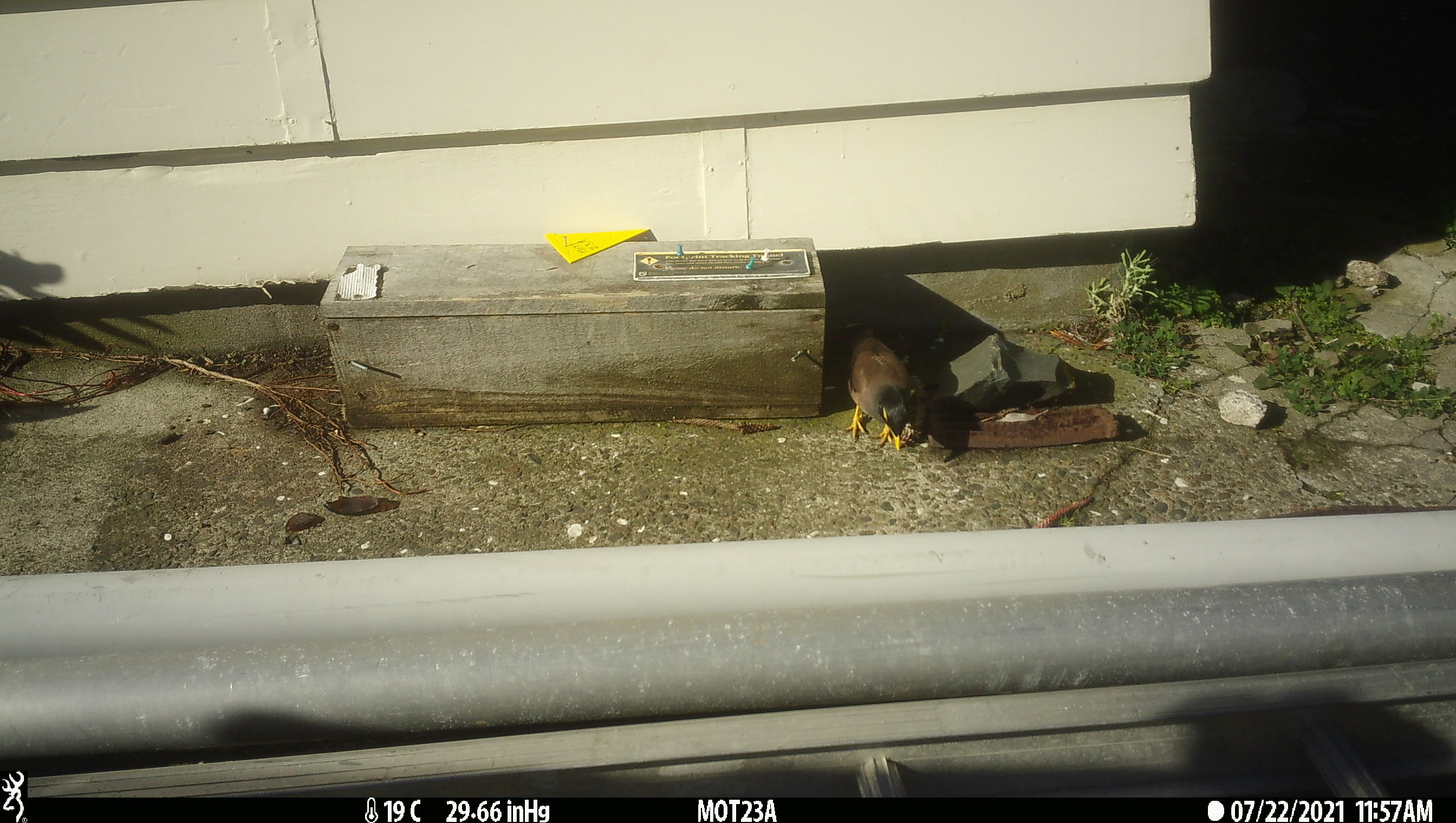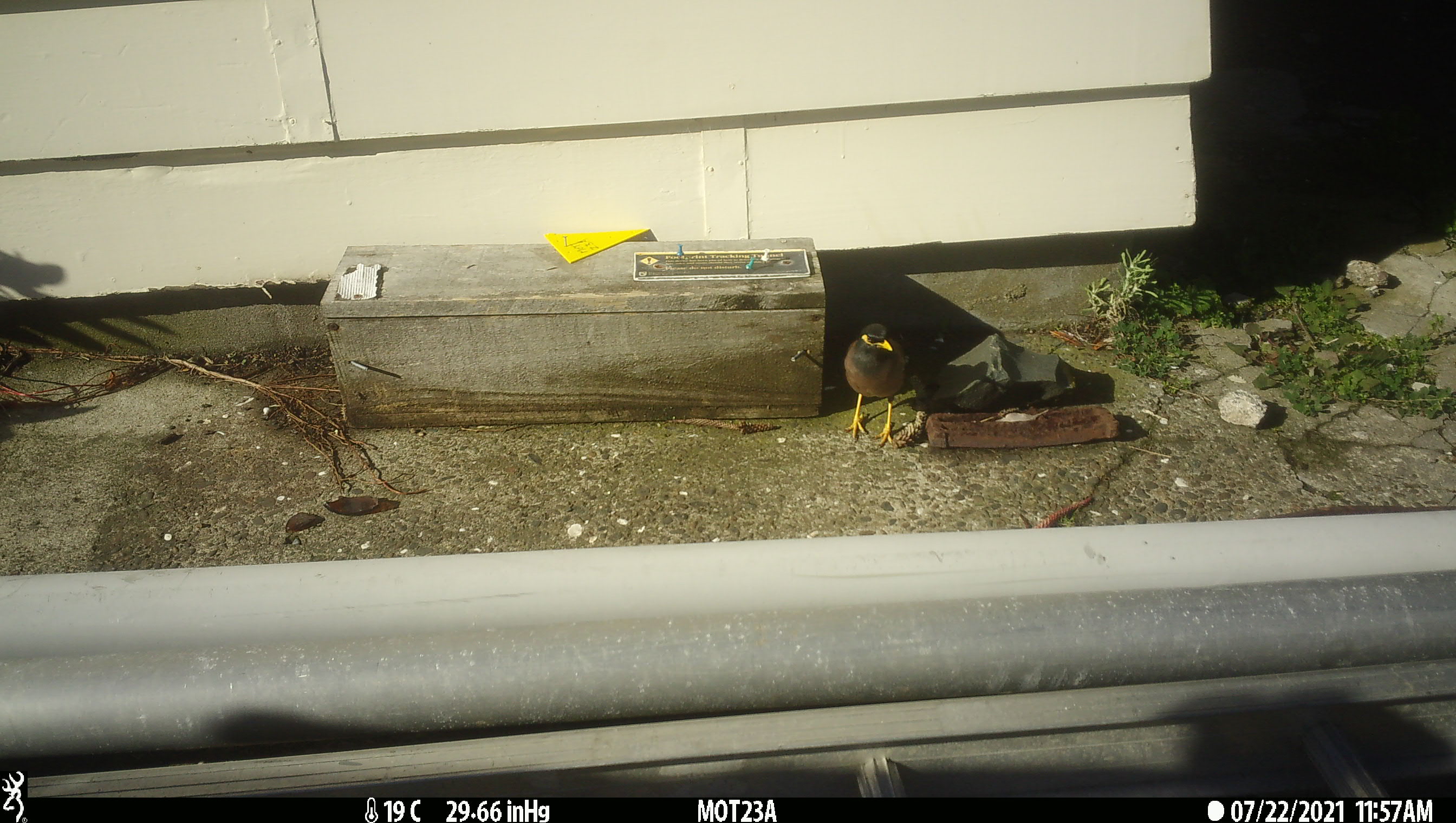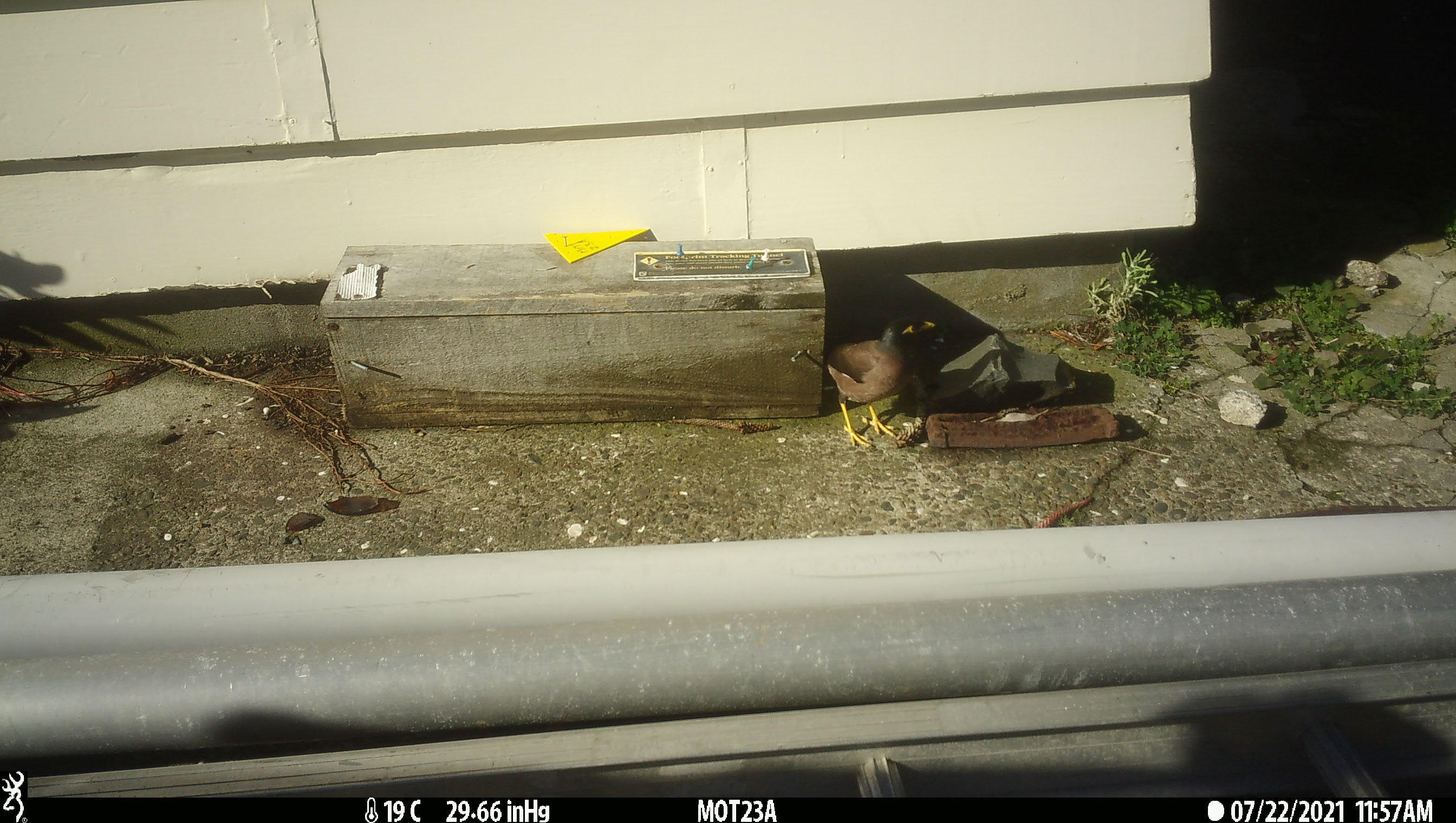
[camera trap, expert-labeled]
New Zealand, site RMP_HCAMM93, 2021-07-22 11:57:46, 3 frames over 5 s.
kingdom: Animalia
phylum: Chordata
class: Aves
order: Passeriformes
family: Sturnidae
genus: Acridotheres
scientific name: Acridotheres tristis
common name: common myna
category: myna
Myna (common myna) (Acridotheres tristis).